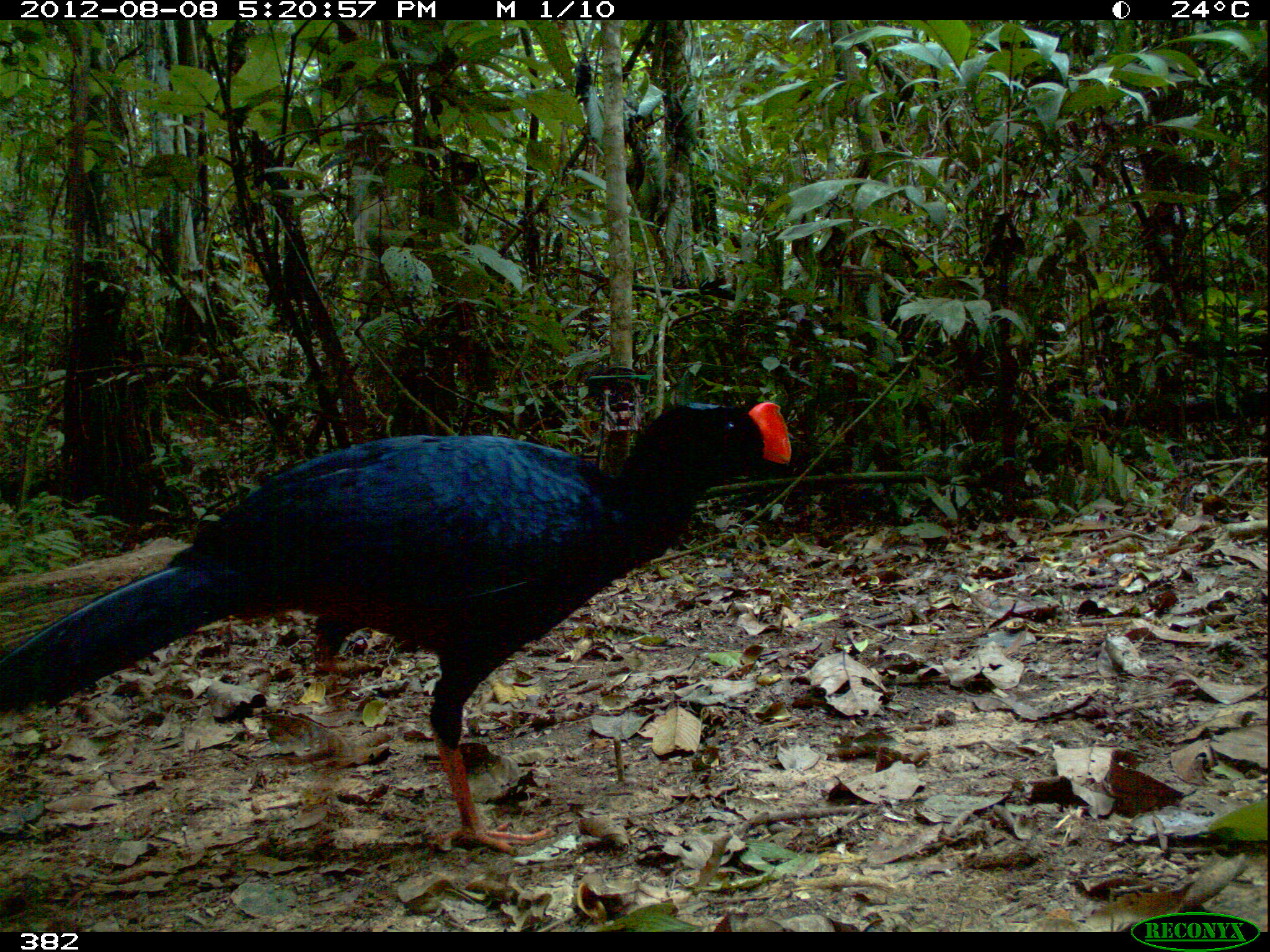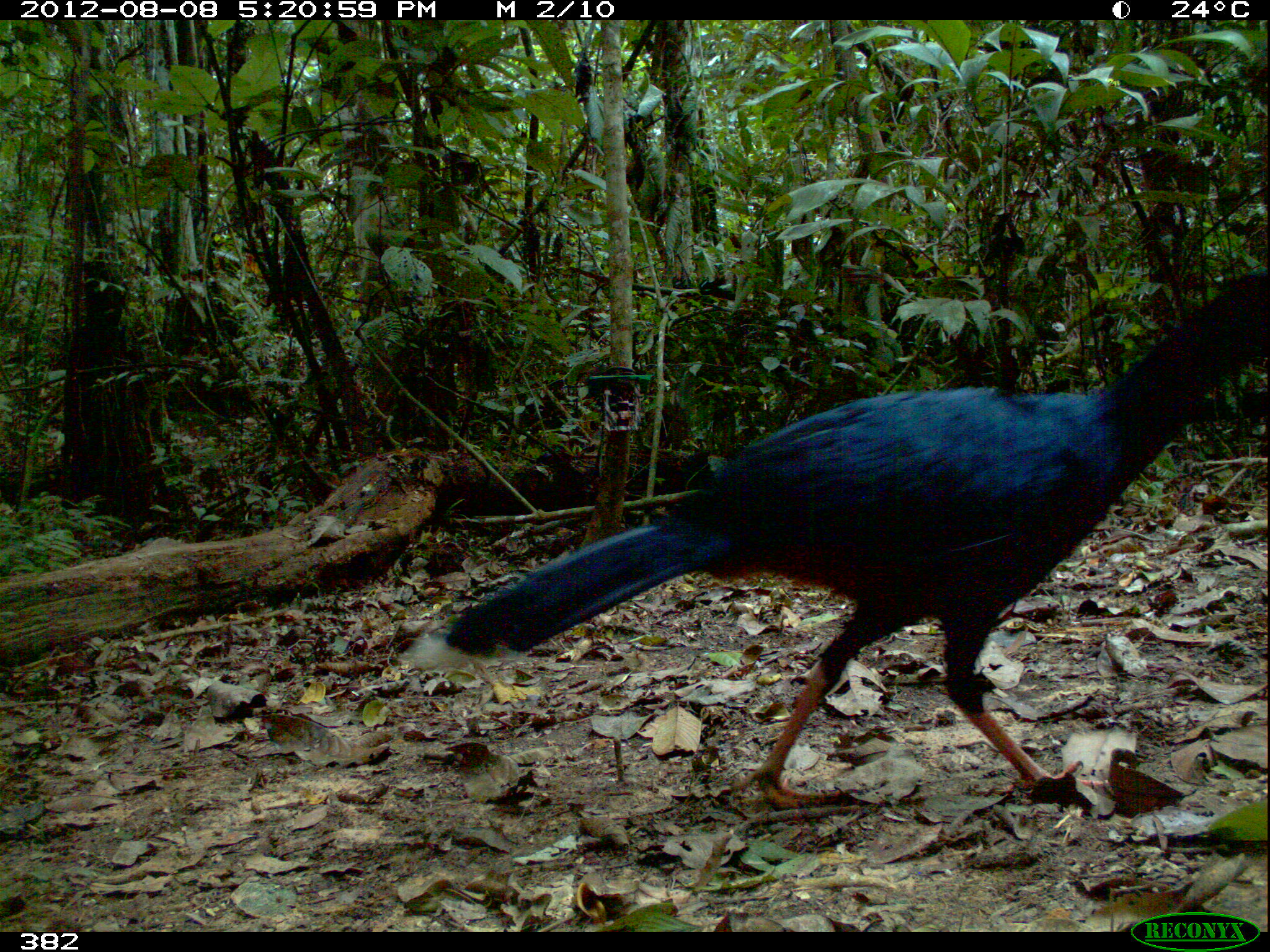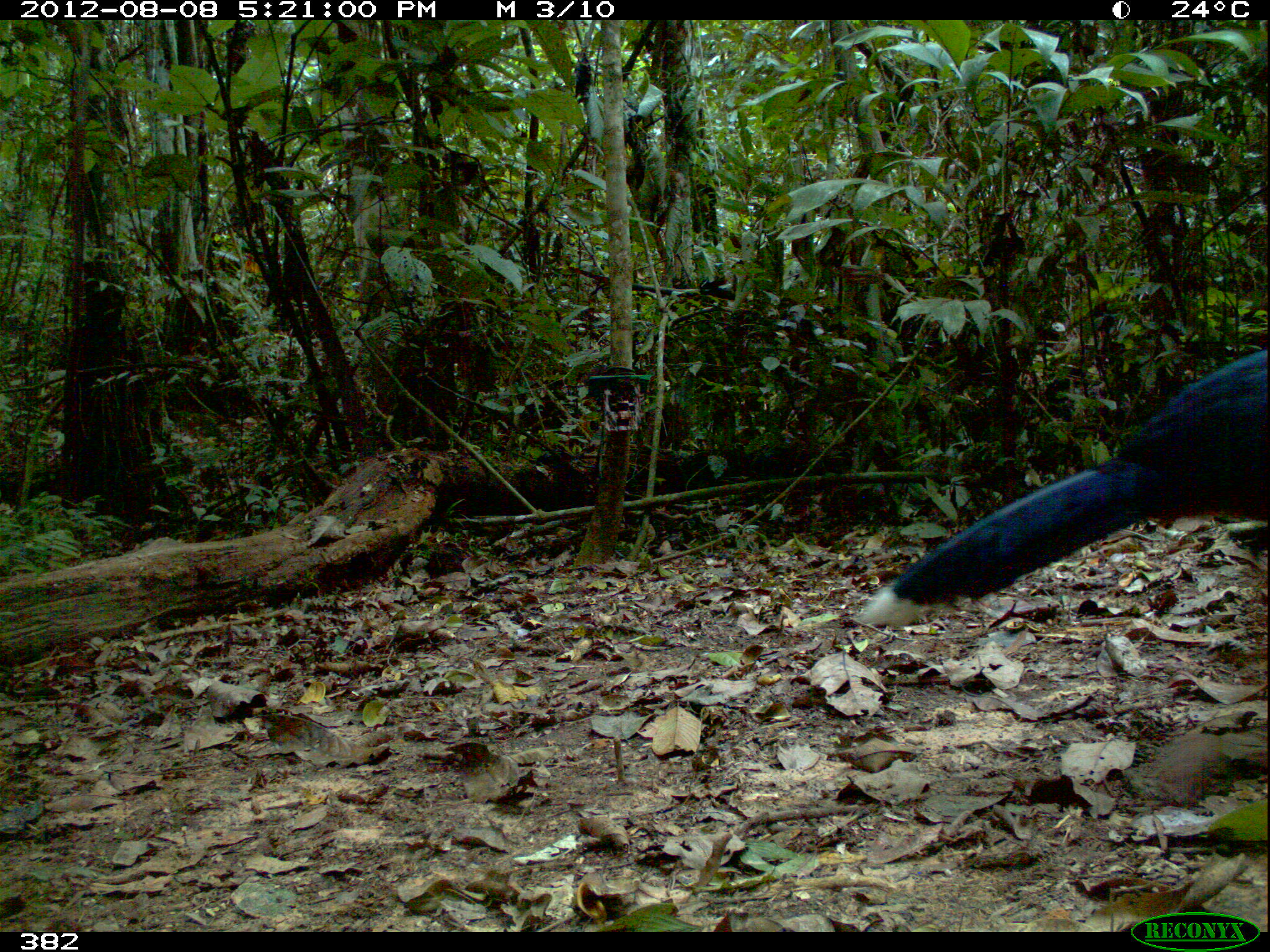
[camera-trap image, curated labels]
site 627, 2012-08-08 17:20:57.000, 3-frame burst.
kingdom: Animalia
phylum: Chordata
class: Aves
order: Galliformes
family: Cracidae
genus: Mitu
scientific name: Mitu tuberosum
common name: razor-billed curassow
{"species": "Mitu tuberosum (razor-billed curassow)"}